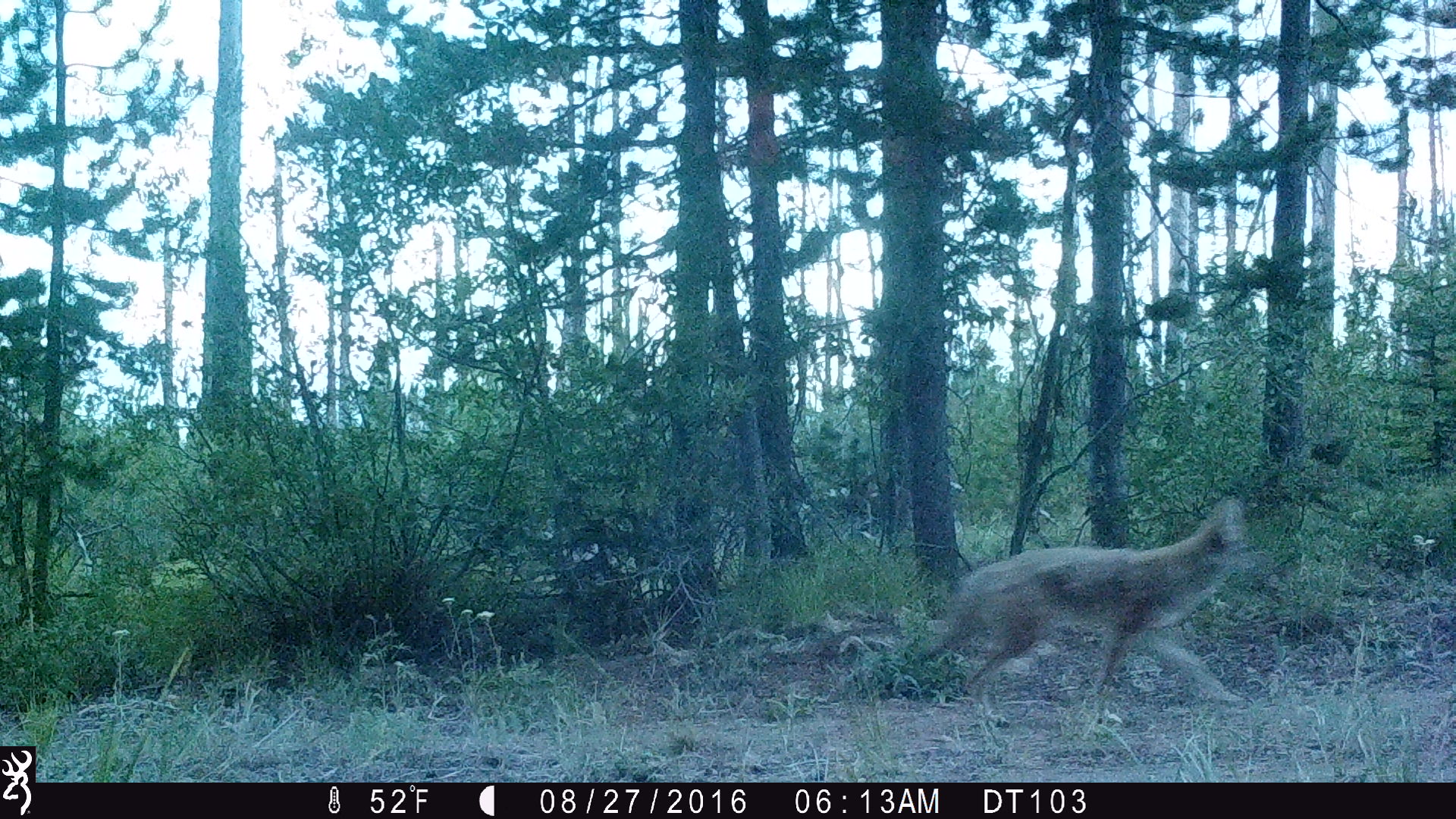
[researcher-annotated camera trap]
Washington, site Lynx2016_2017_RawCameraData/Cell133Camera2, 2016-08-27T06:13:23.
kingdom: Animalia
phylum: Chordata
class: Mammalia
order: Carnivora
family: Canidae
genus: Canis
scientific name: Canis latrans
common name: coyote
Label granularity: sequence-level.